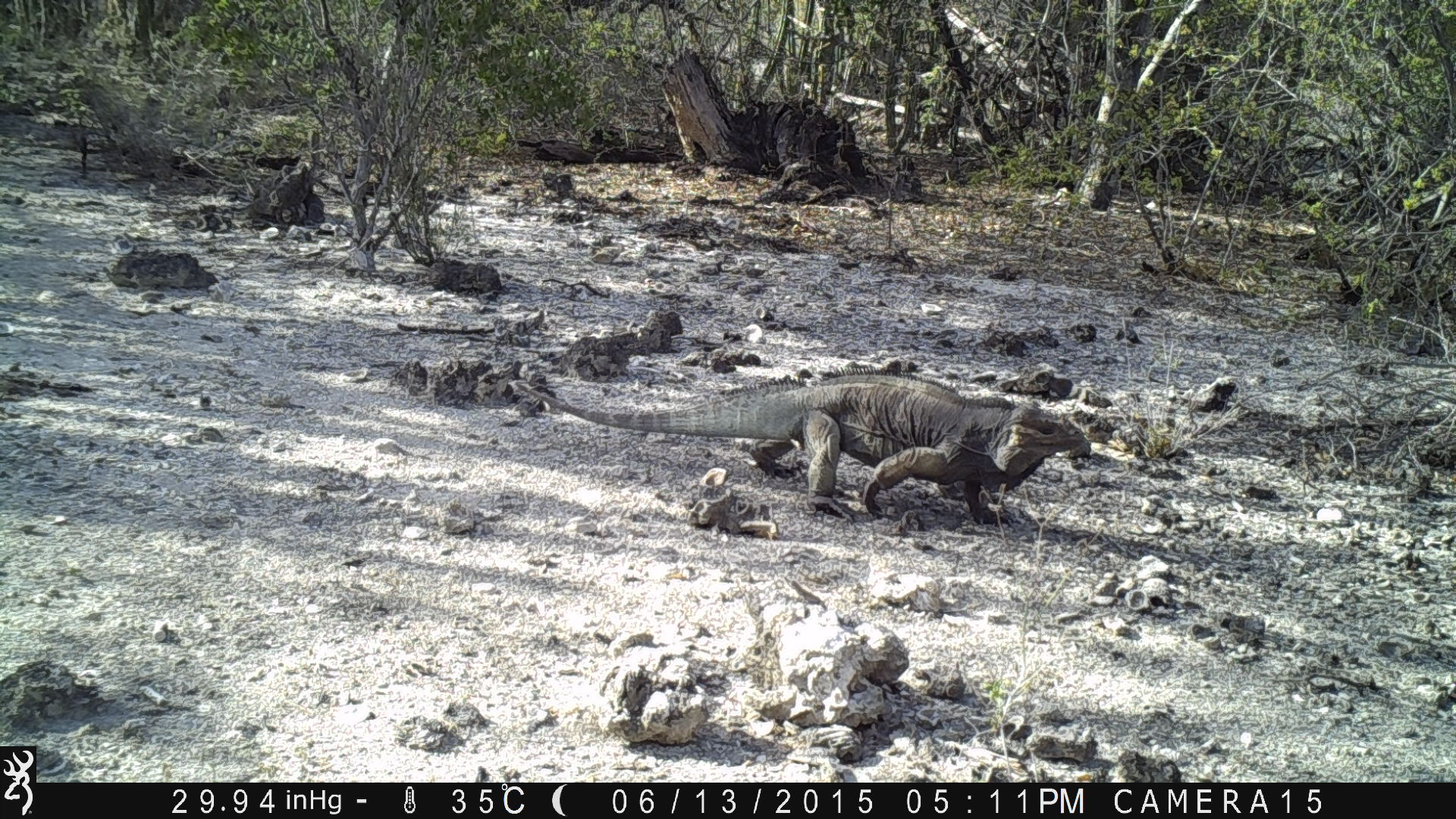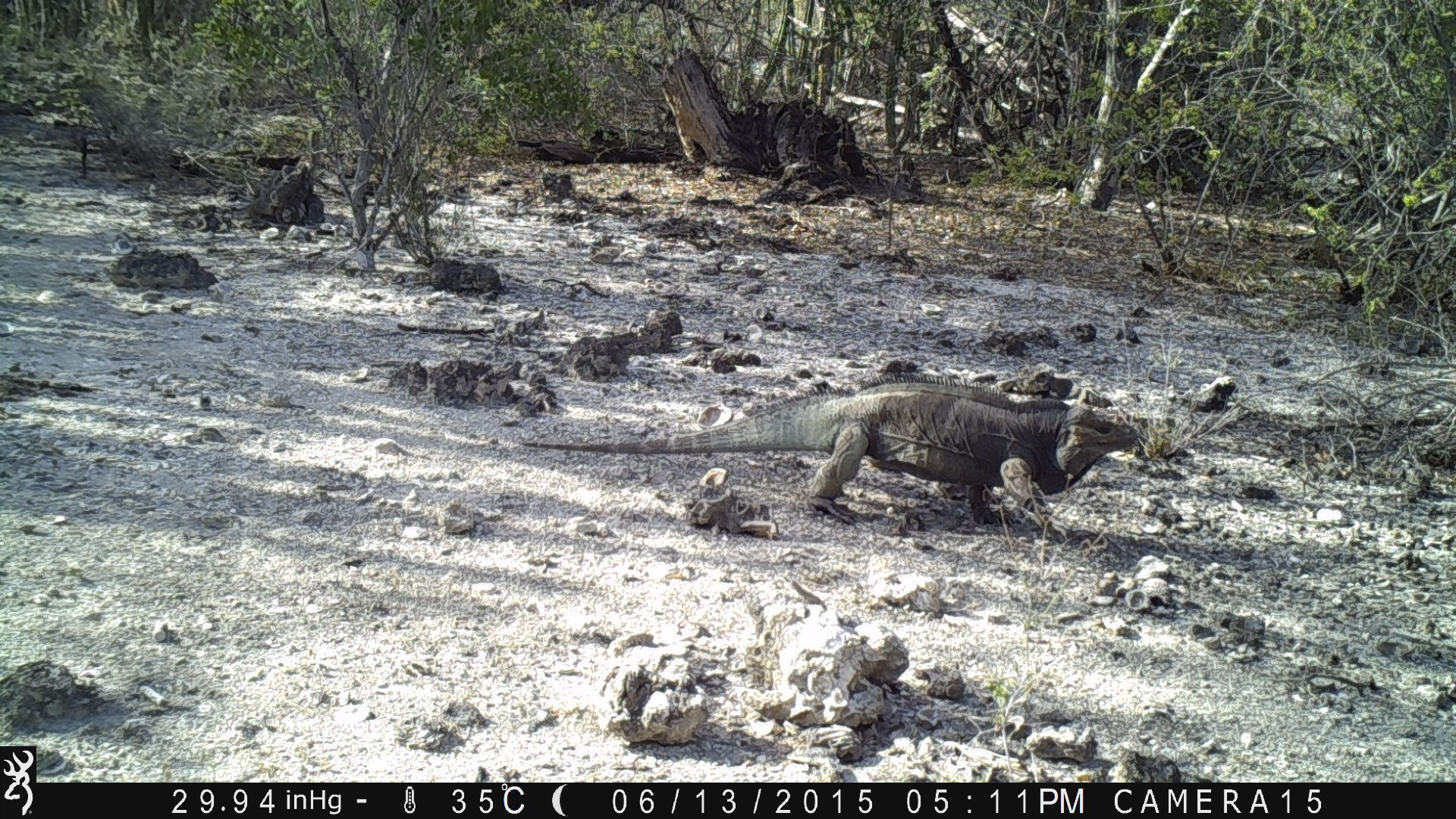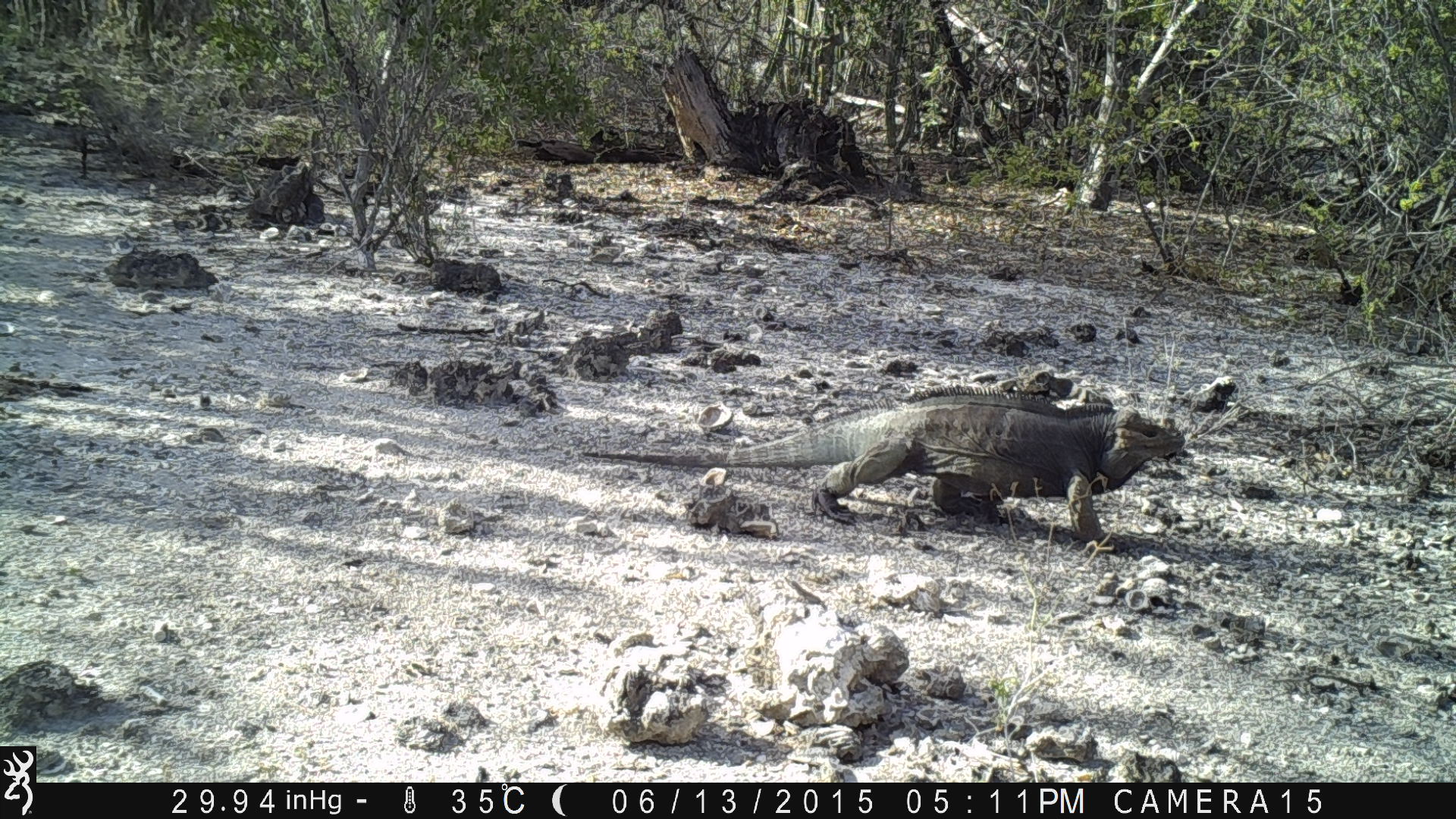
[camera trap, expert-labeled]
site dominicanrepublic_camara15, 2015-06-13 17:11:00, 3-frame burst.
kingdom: Animalia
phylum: Chordata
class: Reptilia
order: Squamata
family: Iguanidae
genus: Iguana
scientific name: Iguana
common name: typical iguanas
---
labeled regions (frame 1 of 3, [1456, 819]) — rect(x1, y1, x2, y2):
iguana: rect(512, 368, 1089, 530)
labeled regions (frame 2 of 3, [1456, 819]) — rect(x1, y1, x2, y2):
iguana: rect(516, 384, 1150, 529)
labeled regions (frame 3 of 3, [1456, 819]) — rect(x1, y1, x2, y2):
iguana: rect(577, 381, 1193, 554)